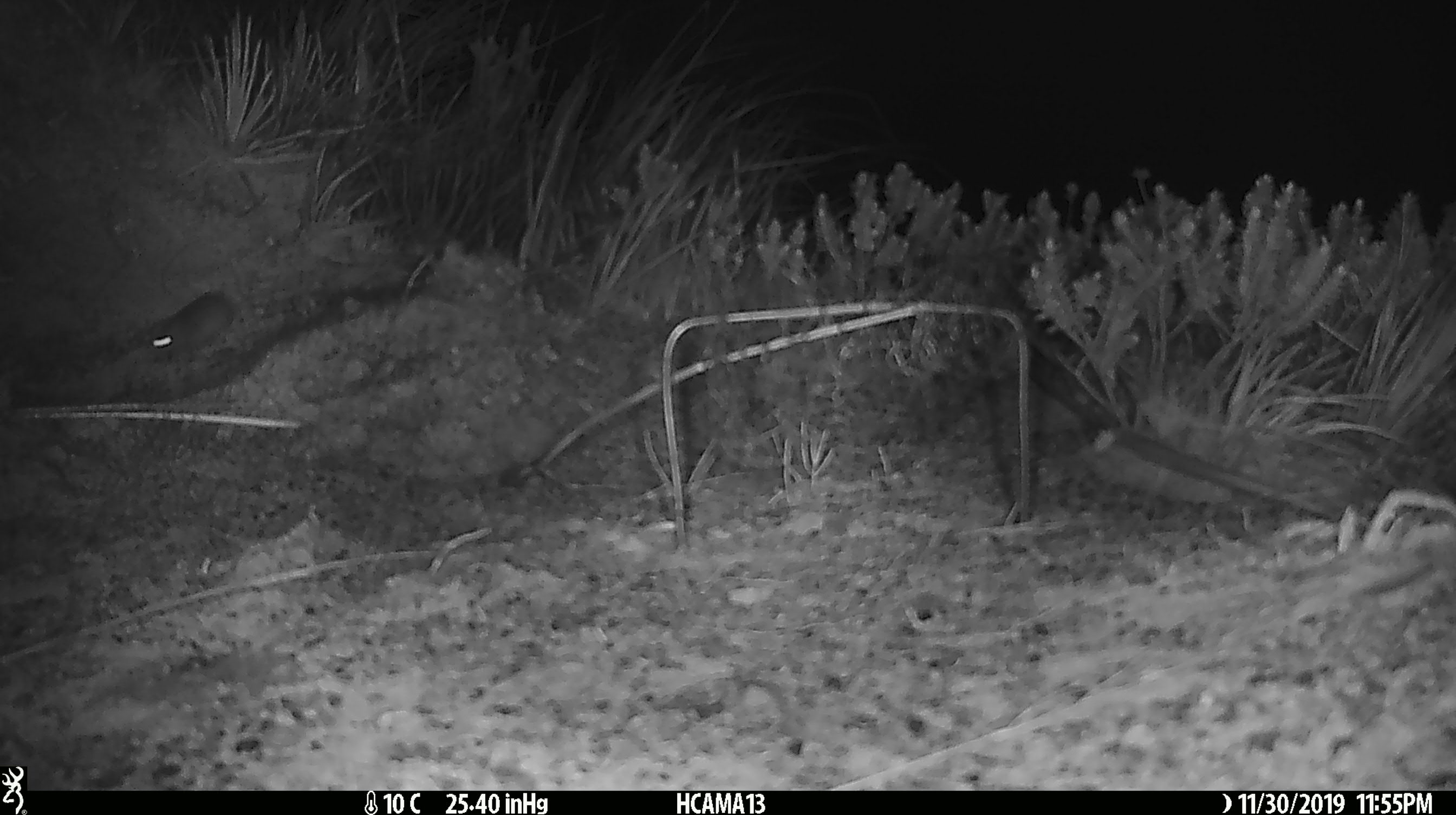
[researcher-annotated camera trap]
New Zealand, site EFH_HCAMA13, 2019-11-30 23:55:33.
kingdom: Animalia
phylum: Chordata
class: Mammalia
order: Rodentia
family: Muridae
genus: Mus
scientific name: Mus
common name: mouse